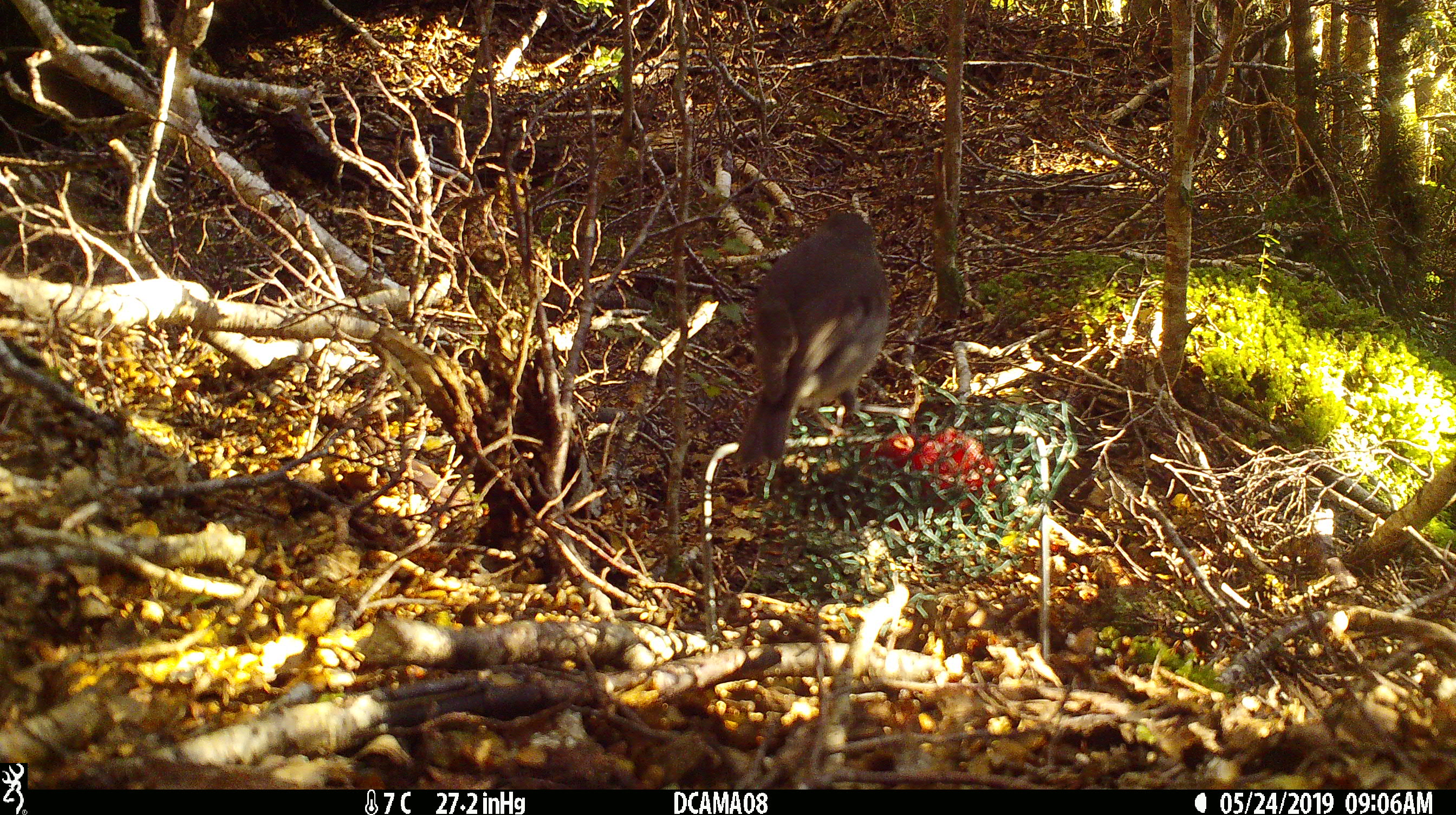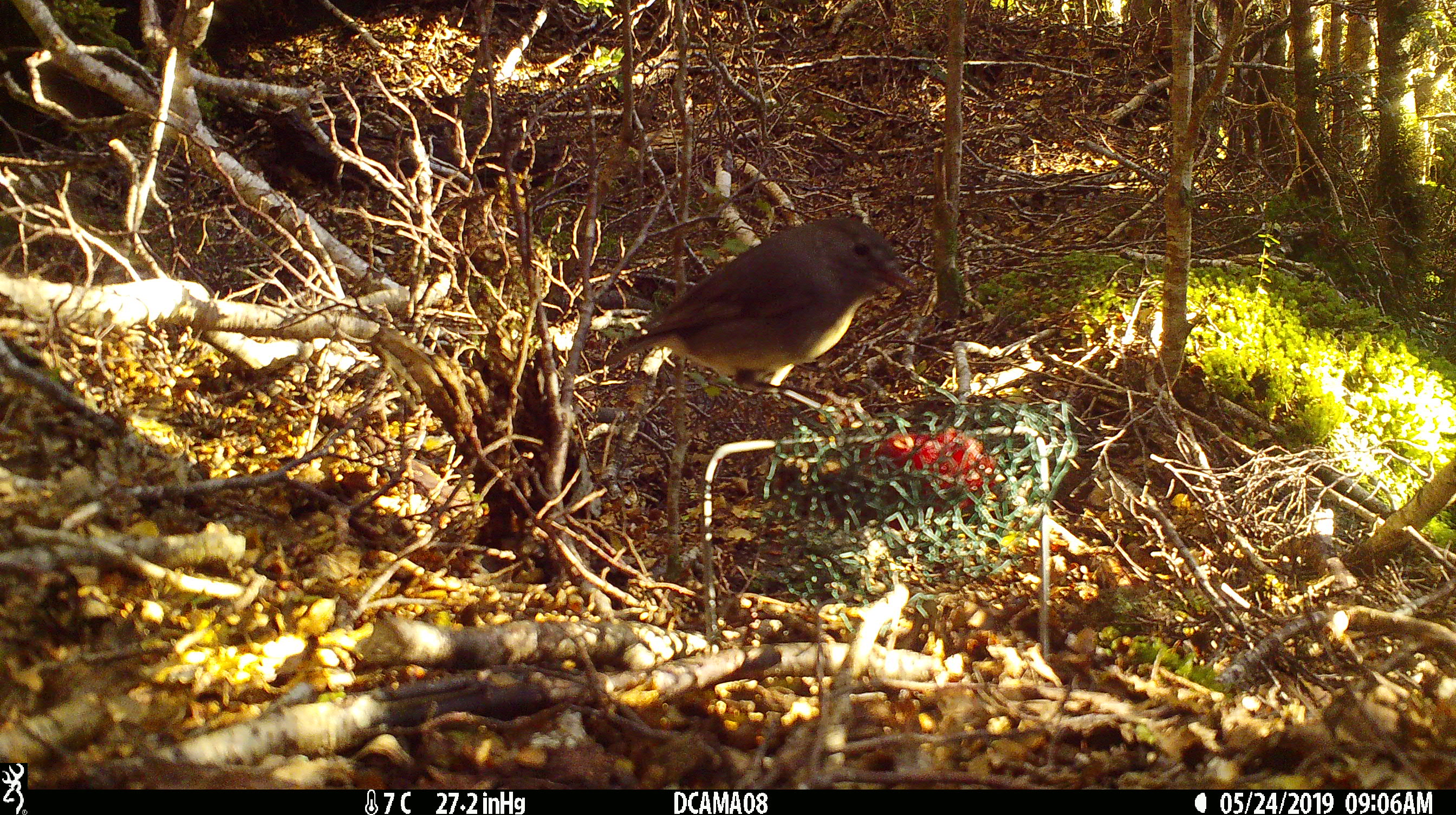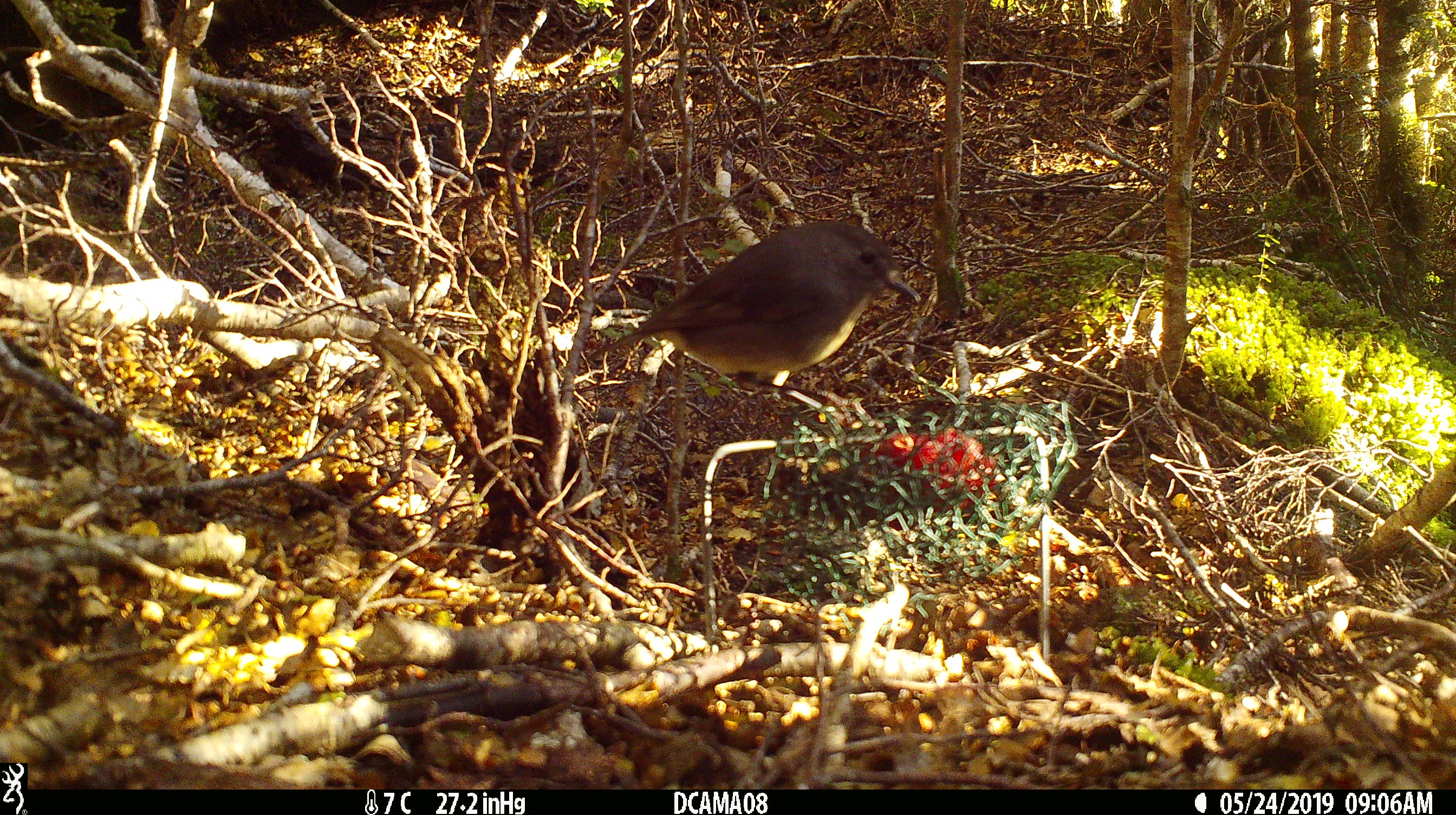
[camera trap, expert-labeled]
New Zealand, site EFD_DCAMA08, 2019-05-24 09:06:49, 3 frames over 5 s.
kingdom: Animalia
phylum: Chordata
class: Aves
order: Passeriformes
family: Petroicidae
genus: Petroica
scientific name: Petroica australis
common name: new zealand robin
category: robin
Robin (new zealand robin) (Petroica australis).